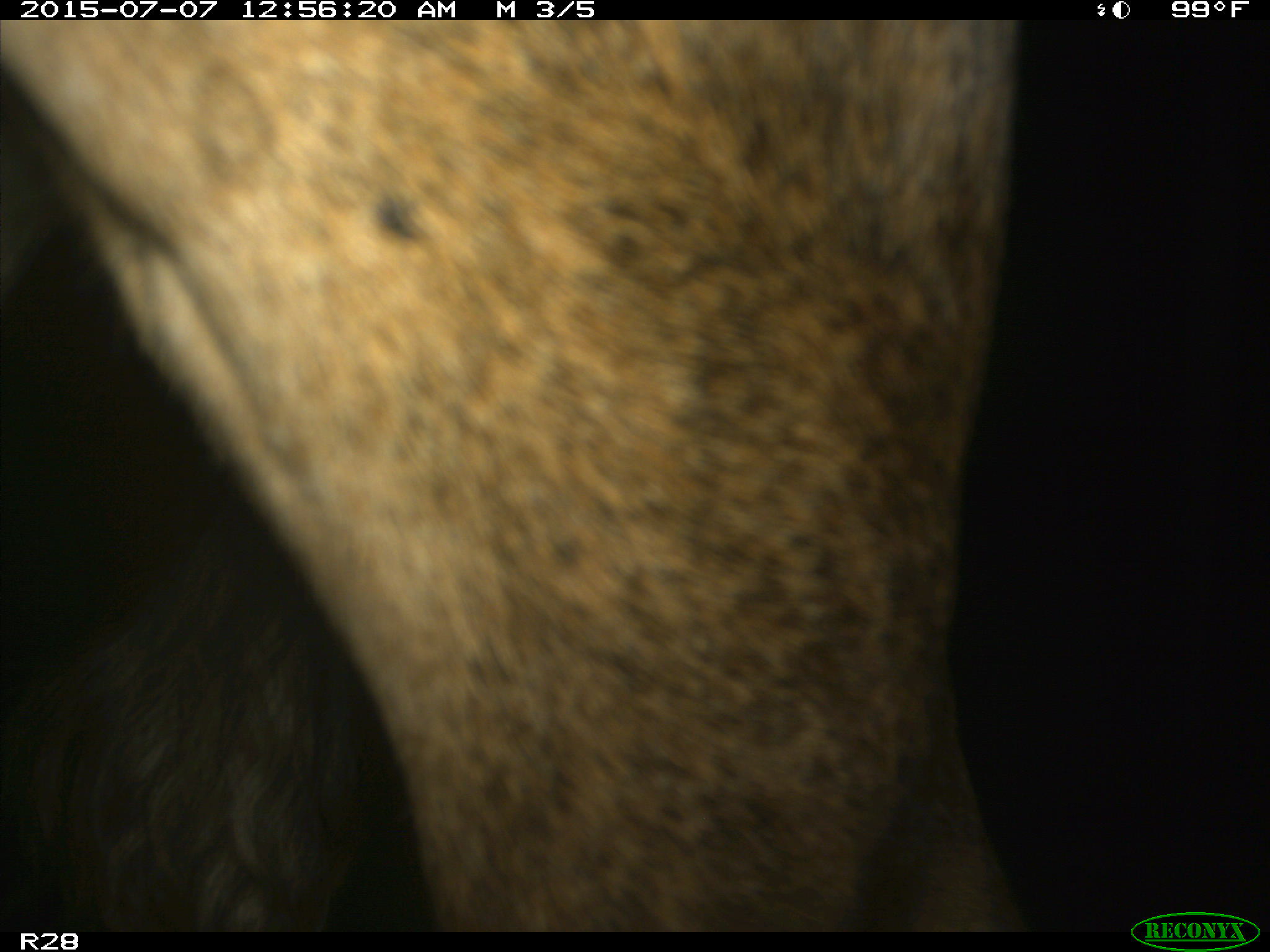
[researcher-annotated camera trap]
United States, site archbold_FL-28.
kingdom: Animalia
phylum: Chordata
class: Mammalia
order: Artiodactyla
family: Bovidae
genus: Bos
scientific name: Bos taurus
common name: domestic cow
Bos taurus (domestic cow).